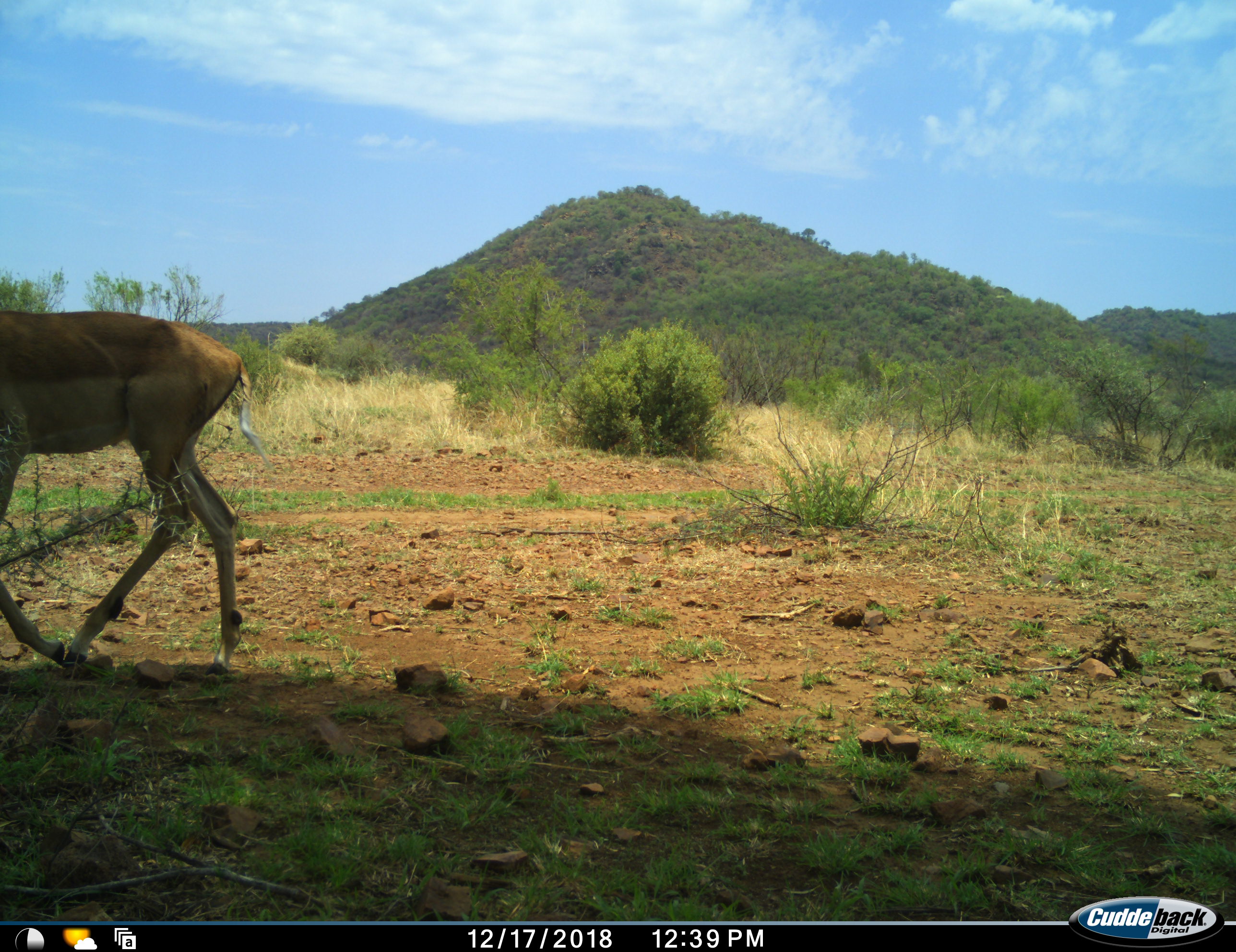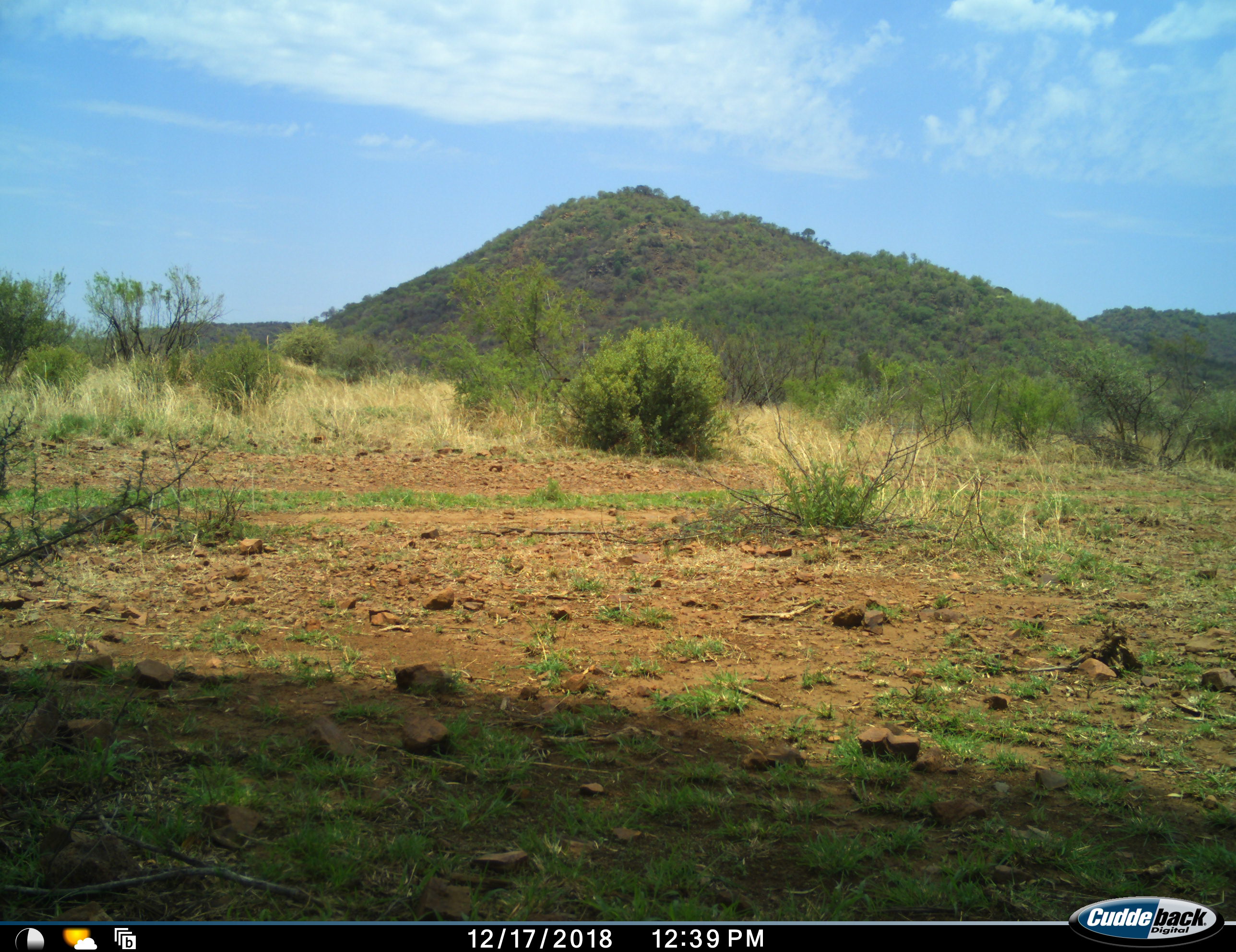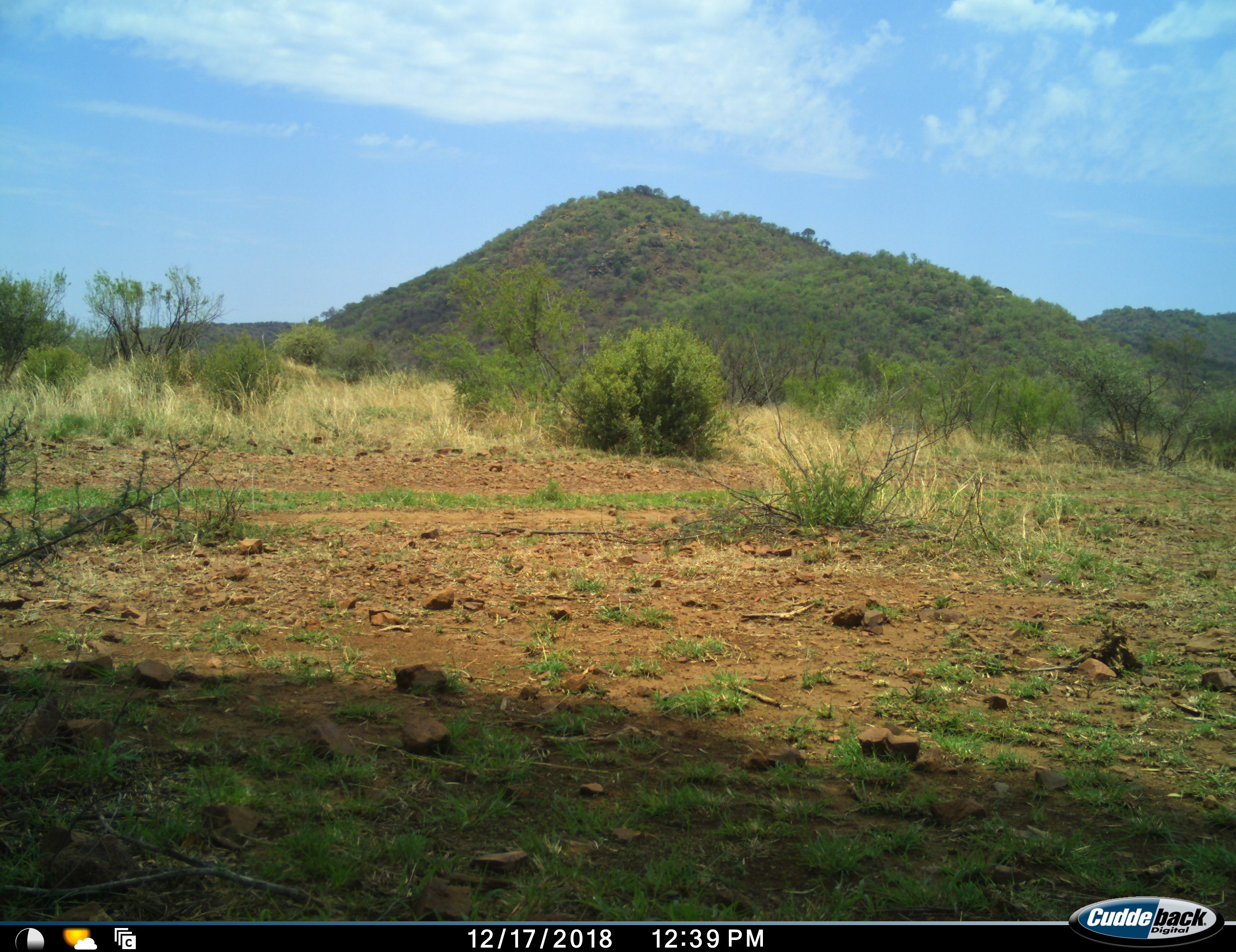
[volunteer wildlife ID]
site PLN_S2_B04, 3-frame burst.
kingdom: Animalia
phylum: Chordata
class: Mammalia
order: Artiodactyla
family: Bovidae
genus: Aepyceros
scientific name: Aepyceros melampus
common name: impala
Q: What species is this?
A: Impala (Aepyceros melampus).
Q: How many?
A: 1.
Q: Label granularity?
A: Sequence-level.